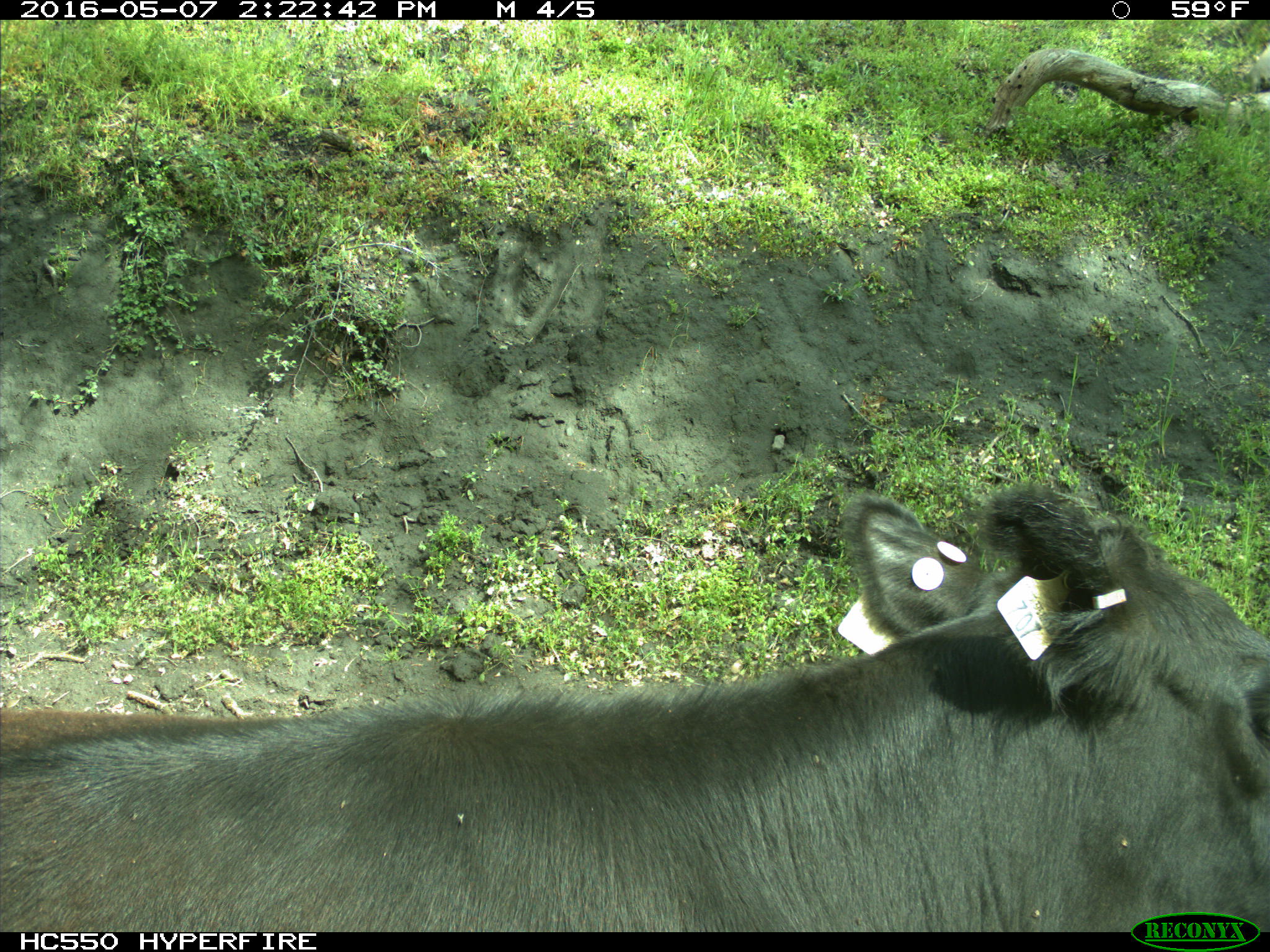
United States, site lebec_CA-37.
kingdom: Animalia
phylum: Chordata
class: Mammalia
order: Artiodactyla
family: Bovidae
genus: Bos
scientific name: Bos taurus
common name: domestic cow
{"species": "Bos taurus (domestic cow)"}